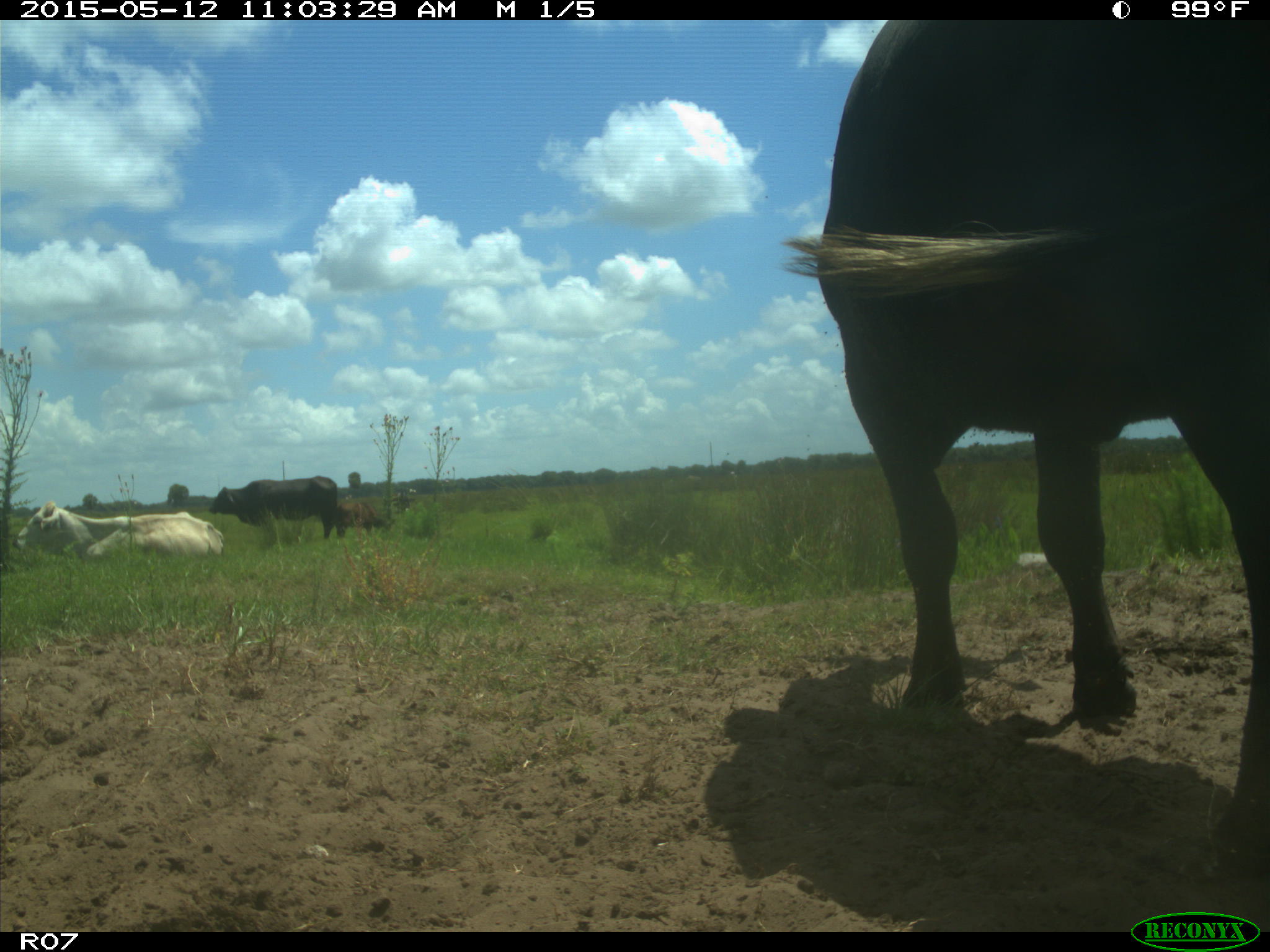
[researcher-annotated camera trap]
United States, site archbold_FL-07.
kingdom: Animalia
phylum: Chordata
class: Mammalia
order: Artiodactyla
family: Bovidae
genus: Bos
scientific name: Bos taurus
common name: domestic cow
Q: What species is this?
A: Bos taurus (domestic cow).